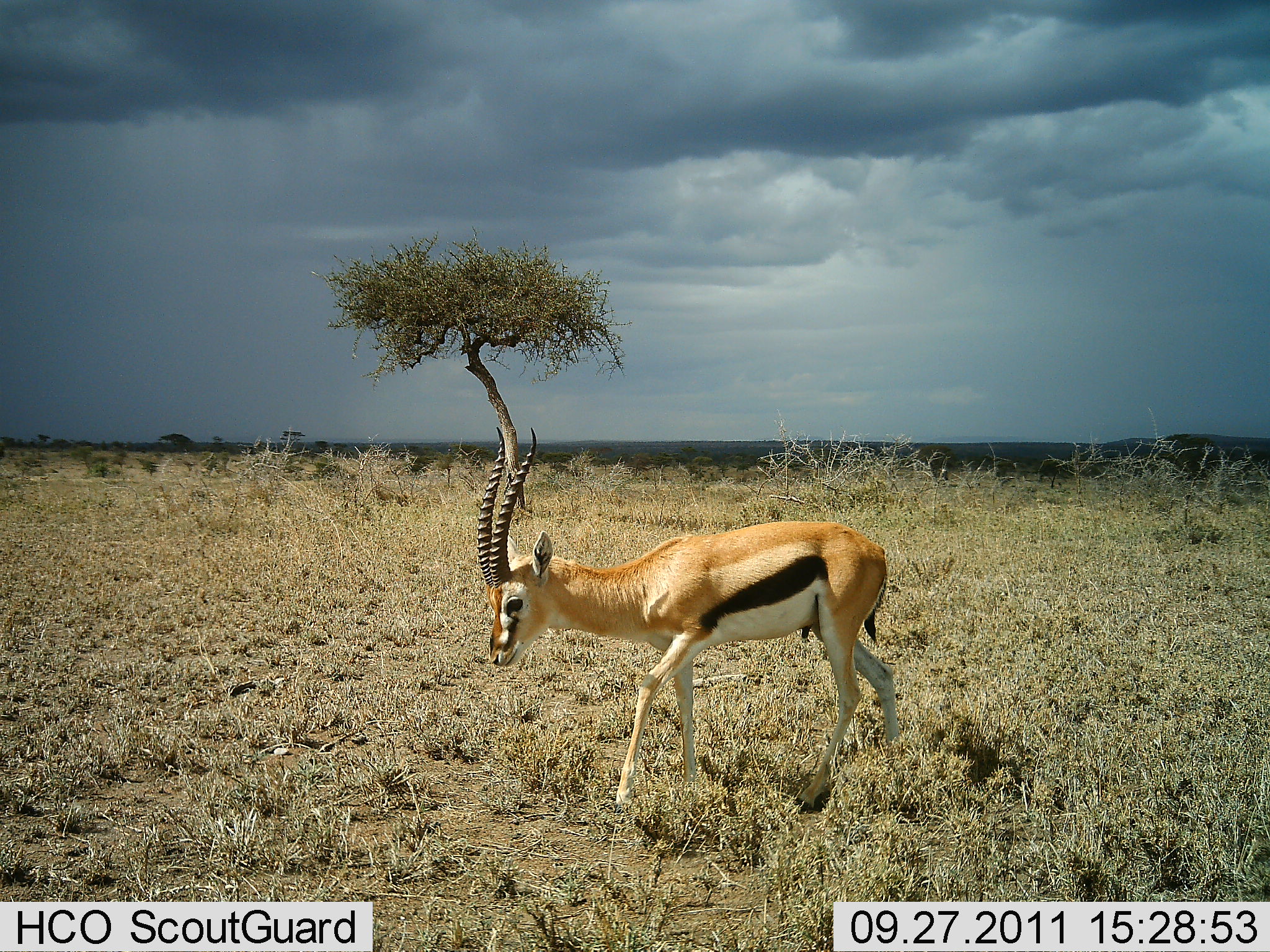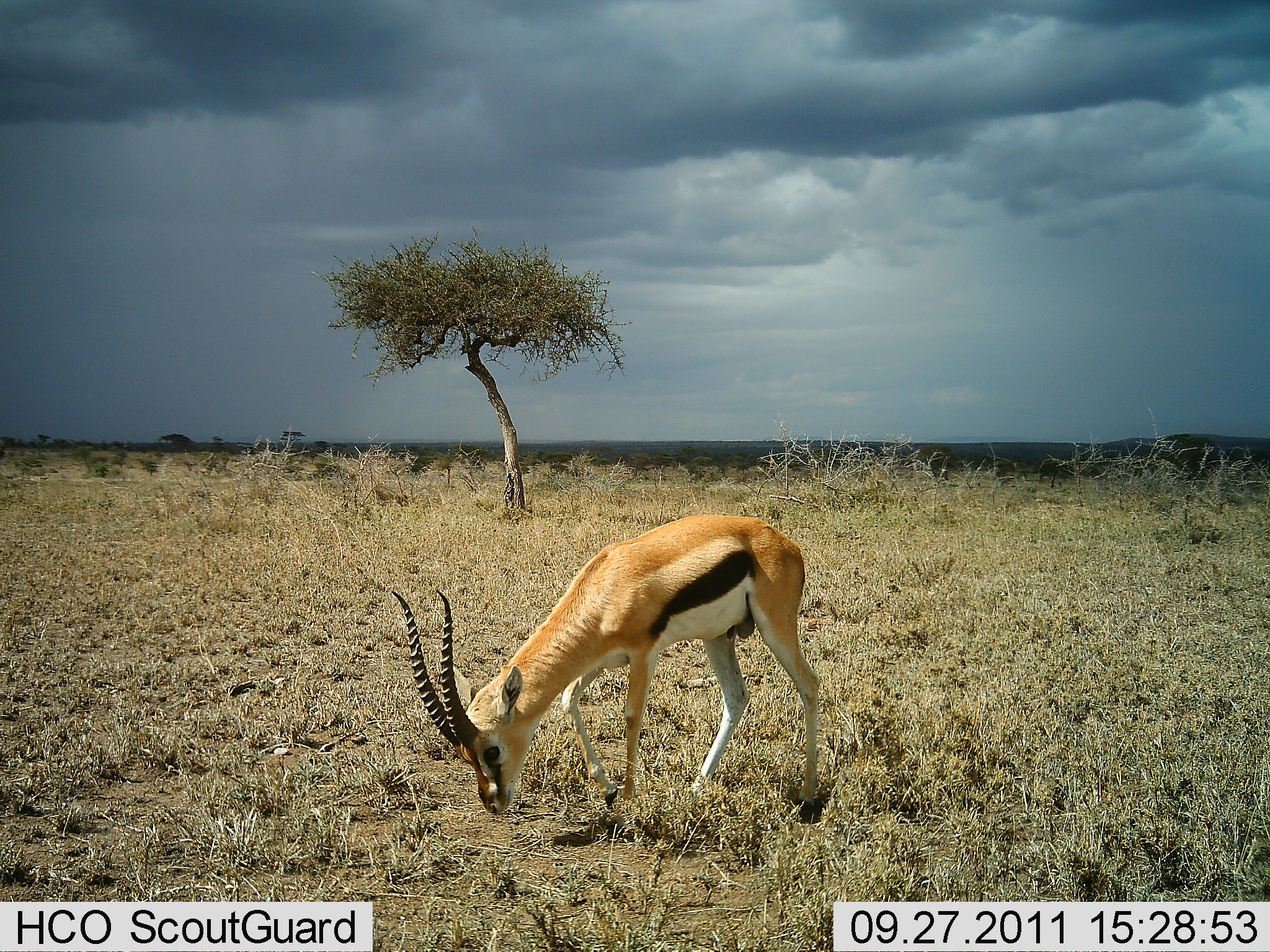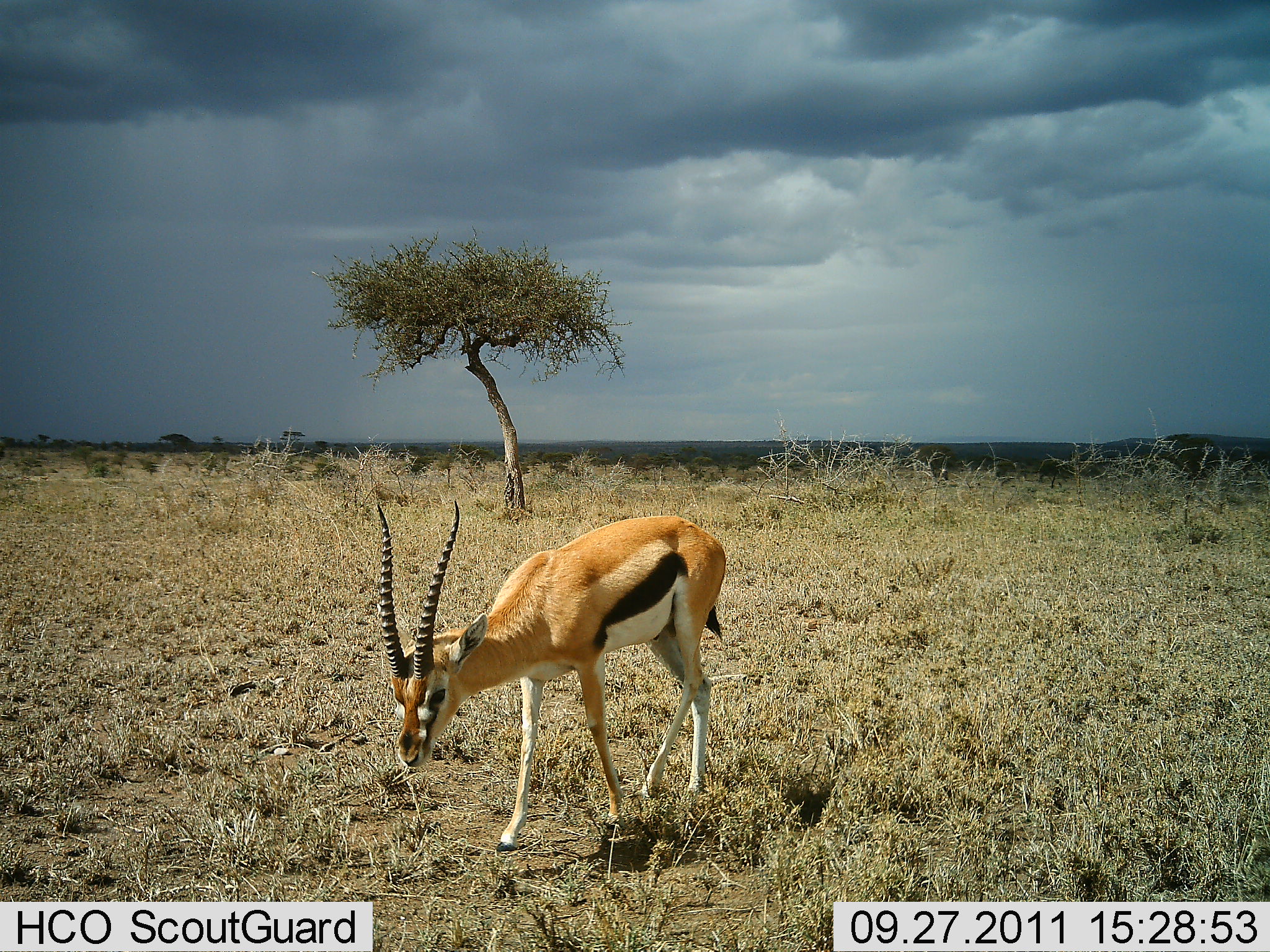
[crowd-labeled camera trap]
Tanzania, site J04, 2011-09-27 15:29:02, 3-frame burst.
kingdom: Animalia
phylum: Chordata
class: Mammalia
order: Artiodactyla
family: Bovidae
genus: Eudorcas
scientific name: Eudorcas thomsonii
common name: thomson's gazelle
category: gazellethomsons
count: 1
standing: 10%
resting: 0%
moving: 70%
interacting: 0%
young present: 0%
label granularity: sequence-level